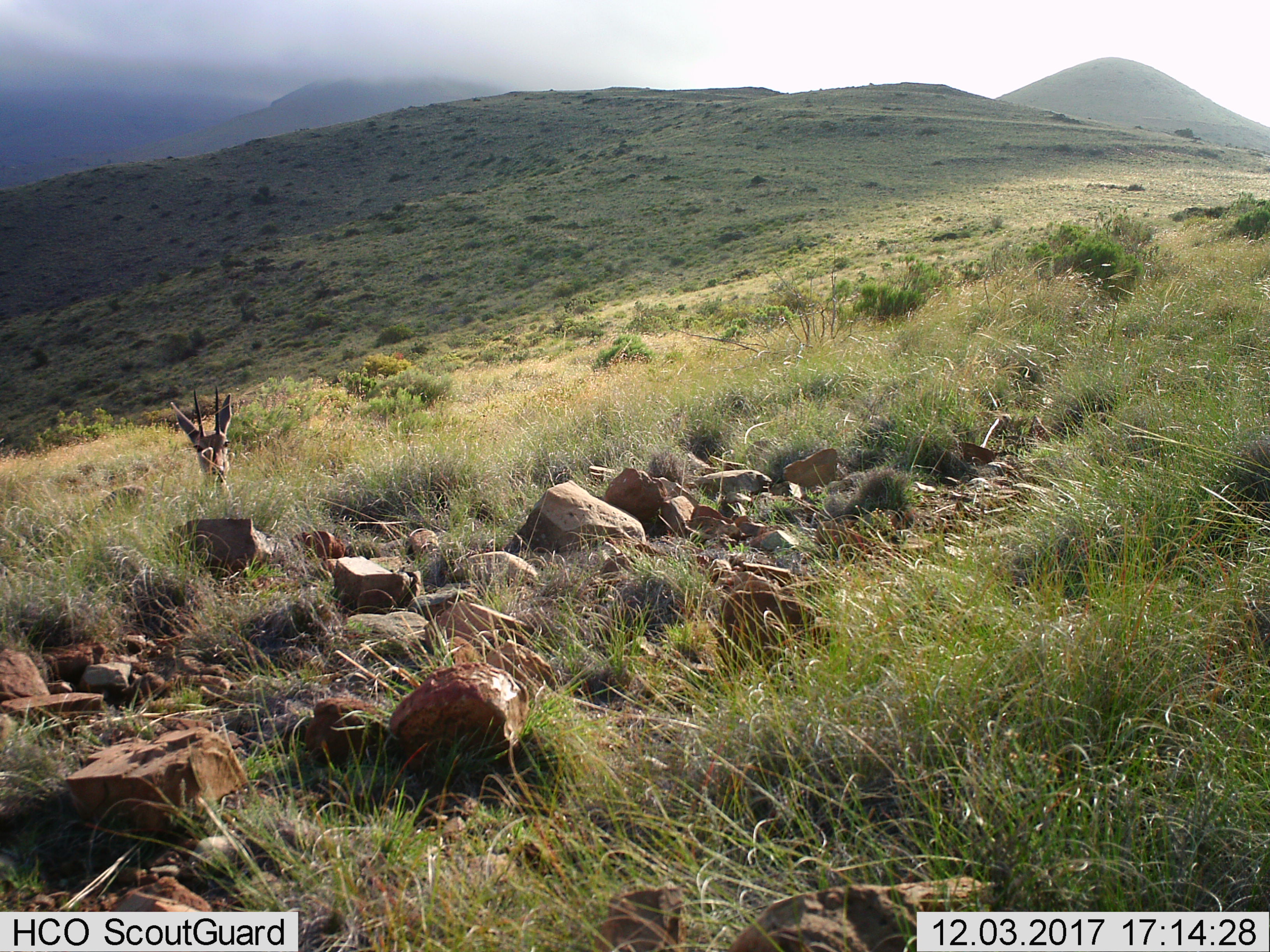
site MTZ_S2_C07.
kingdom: Animalia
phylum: Chordata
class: Mammalia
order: Artiodactyla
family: Bovidae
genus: Pelea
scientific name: Pelea capreolus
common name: grey rhebok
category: rhebokgrey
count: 1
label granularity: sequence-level